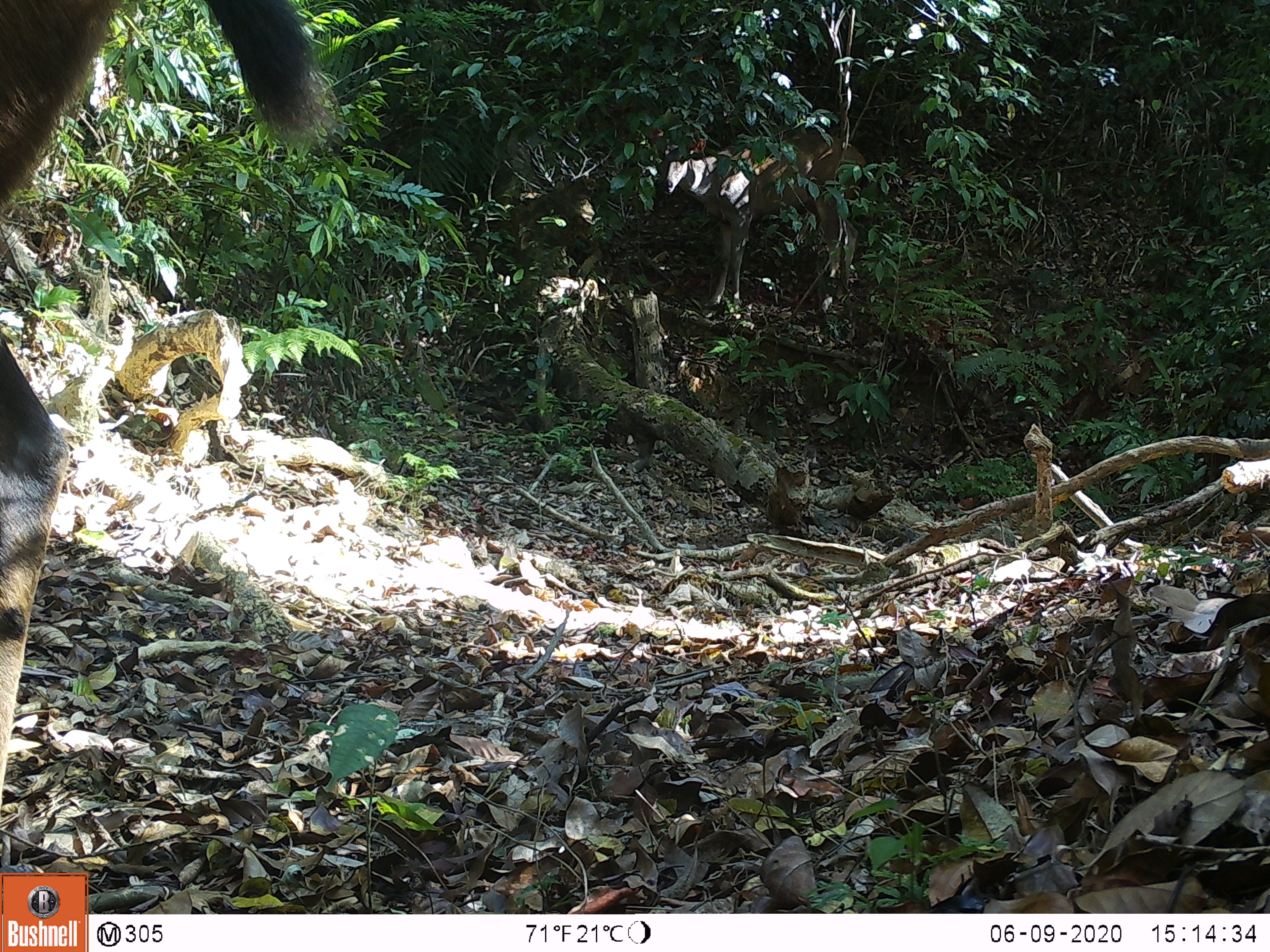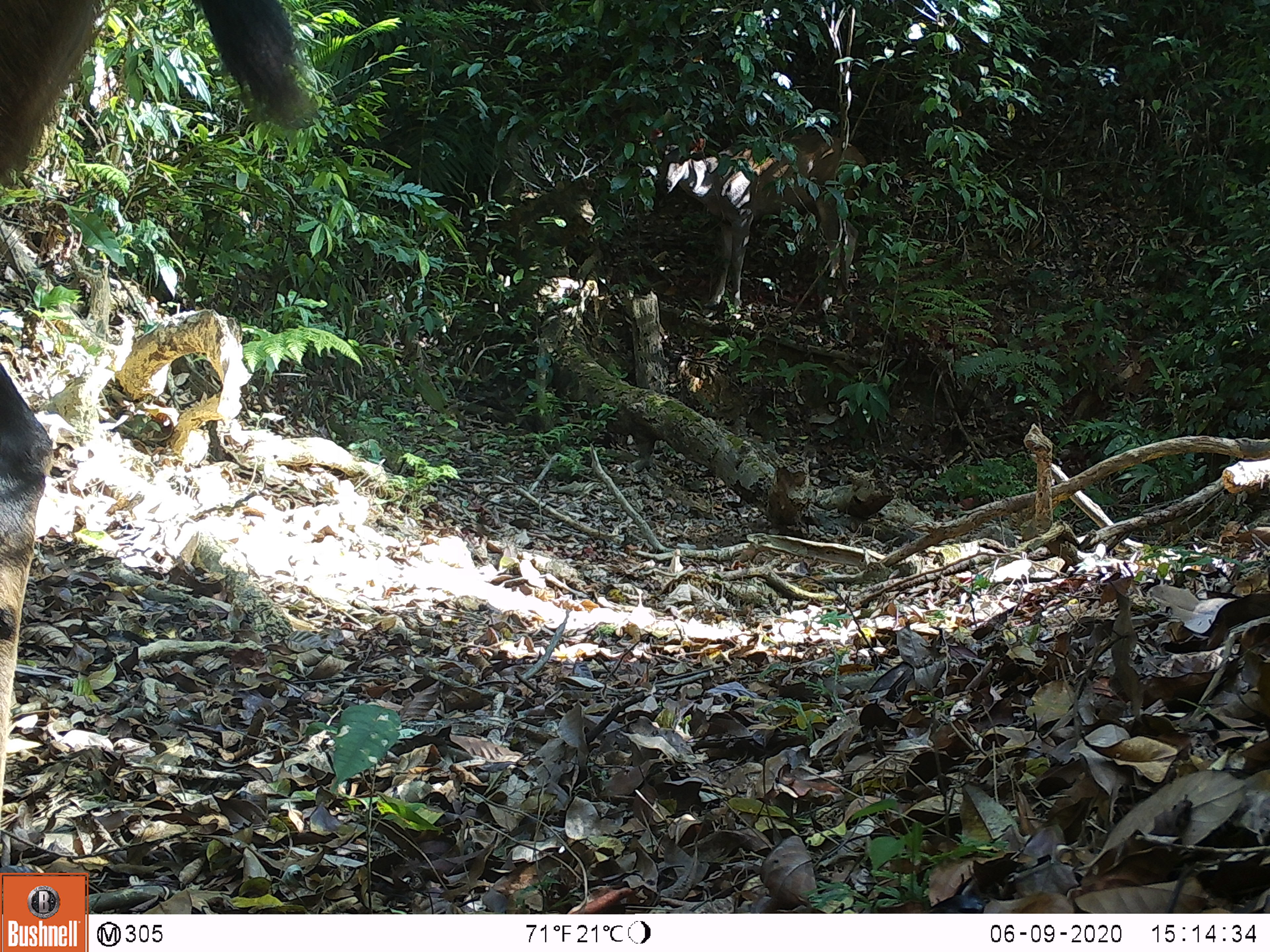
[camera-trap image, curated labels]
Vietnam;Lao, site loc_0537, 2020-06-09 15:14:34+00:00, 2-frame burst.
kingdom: Animalia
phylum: Chordata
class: Mammalia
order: Artiodactyla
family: Cervidae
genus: Rusa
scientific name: Rusa unicolor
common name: sambar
Sambar (Rusa unicolor). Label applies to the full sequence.